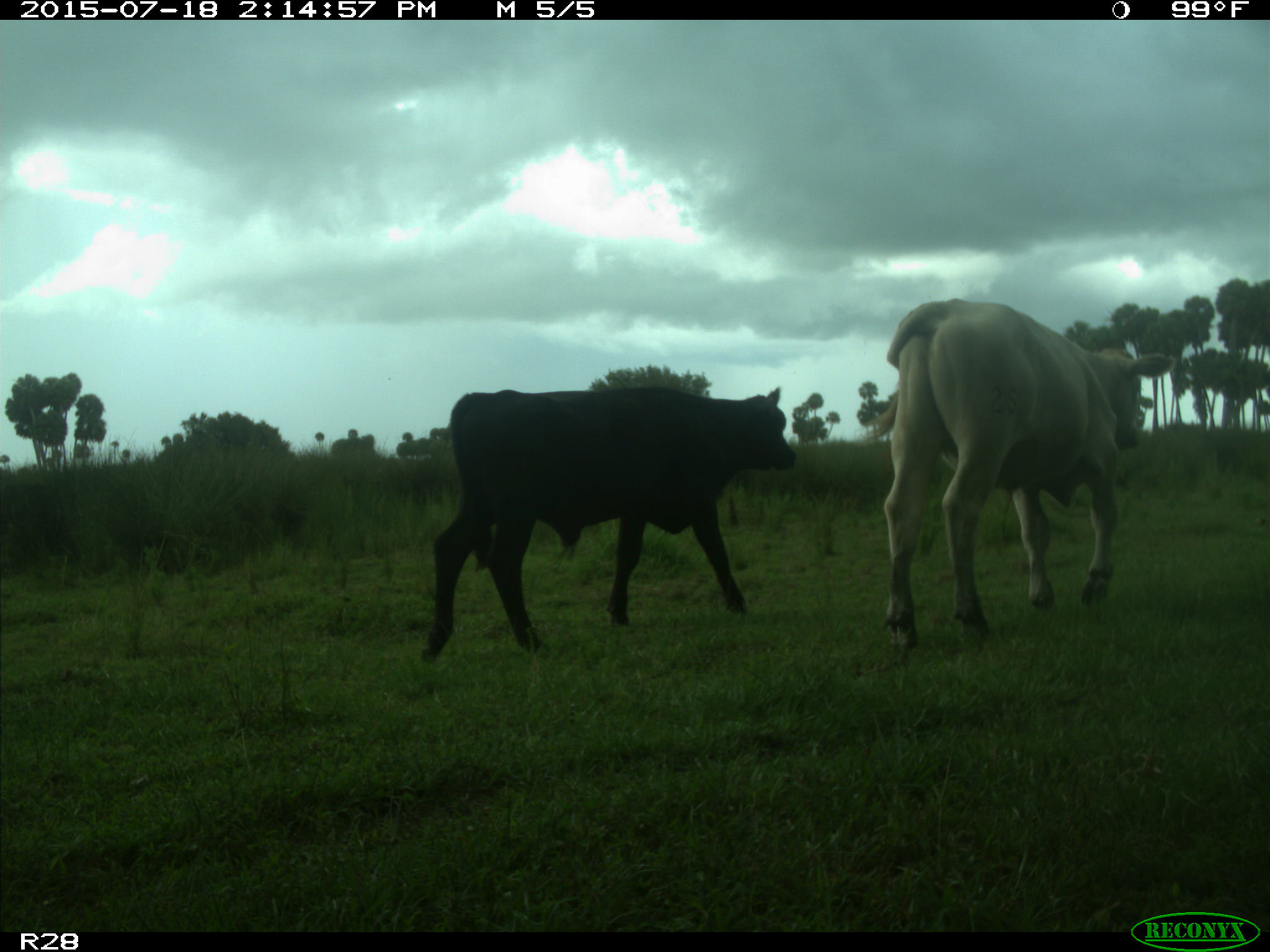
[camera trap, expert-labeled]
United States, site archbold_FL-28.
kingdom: Animalia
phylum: Chordata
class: Mammalia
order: Artiodactyla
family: Bovidae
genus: Bos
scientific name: Bos taurus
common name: domestic cow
Bos taurus (domestic cow).